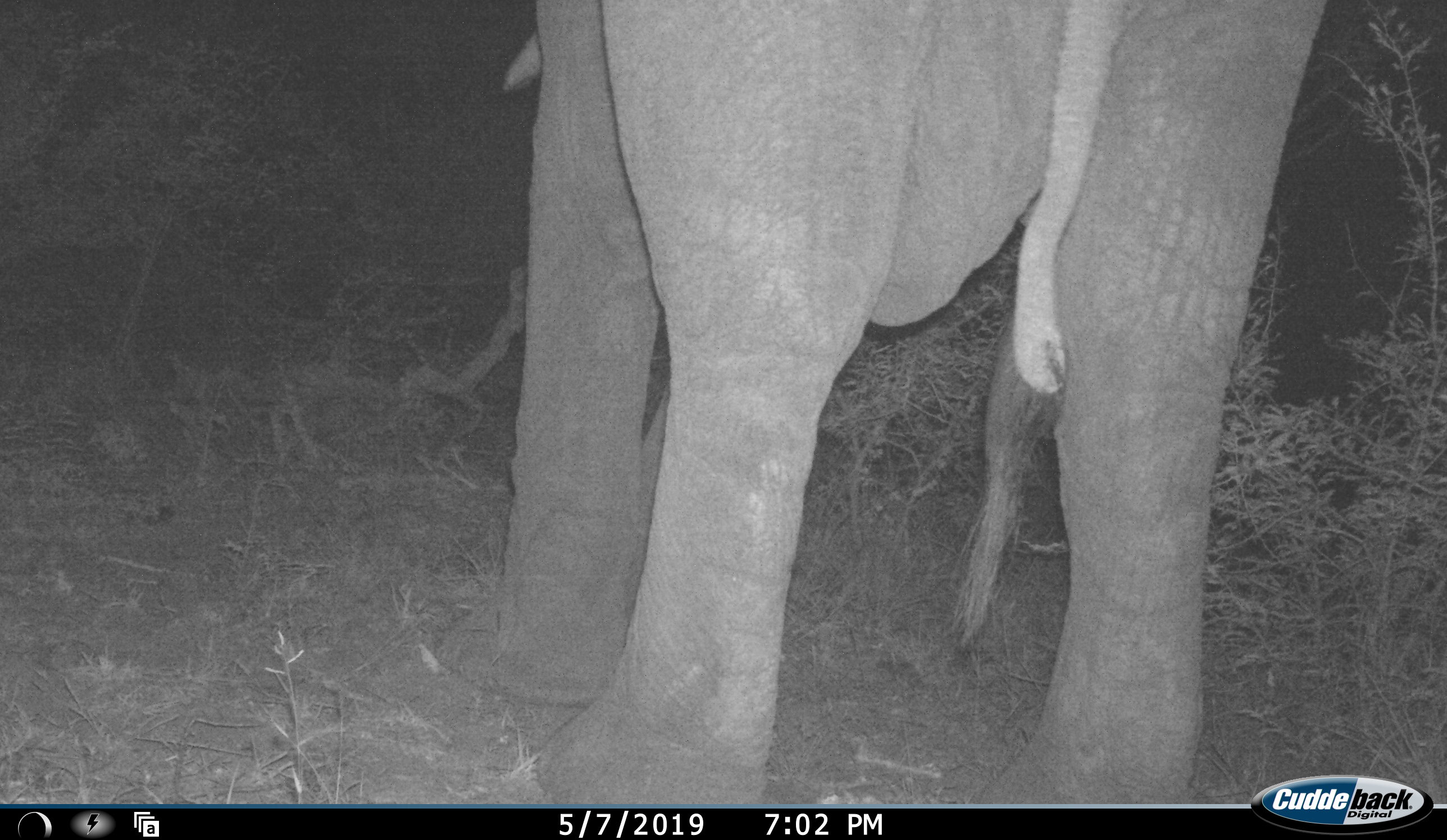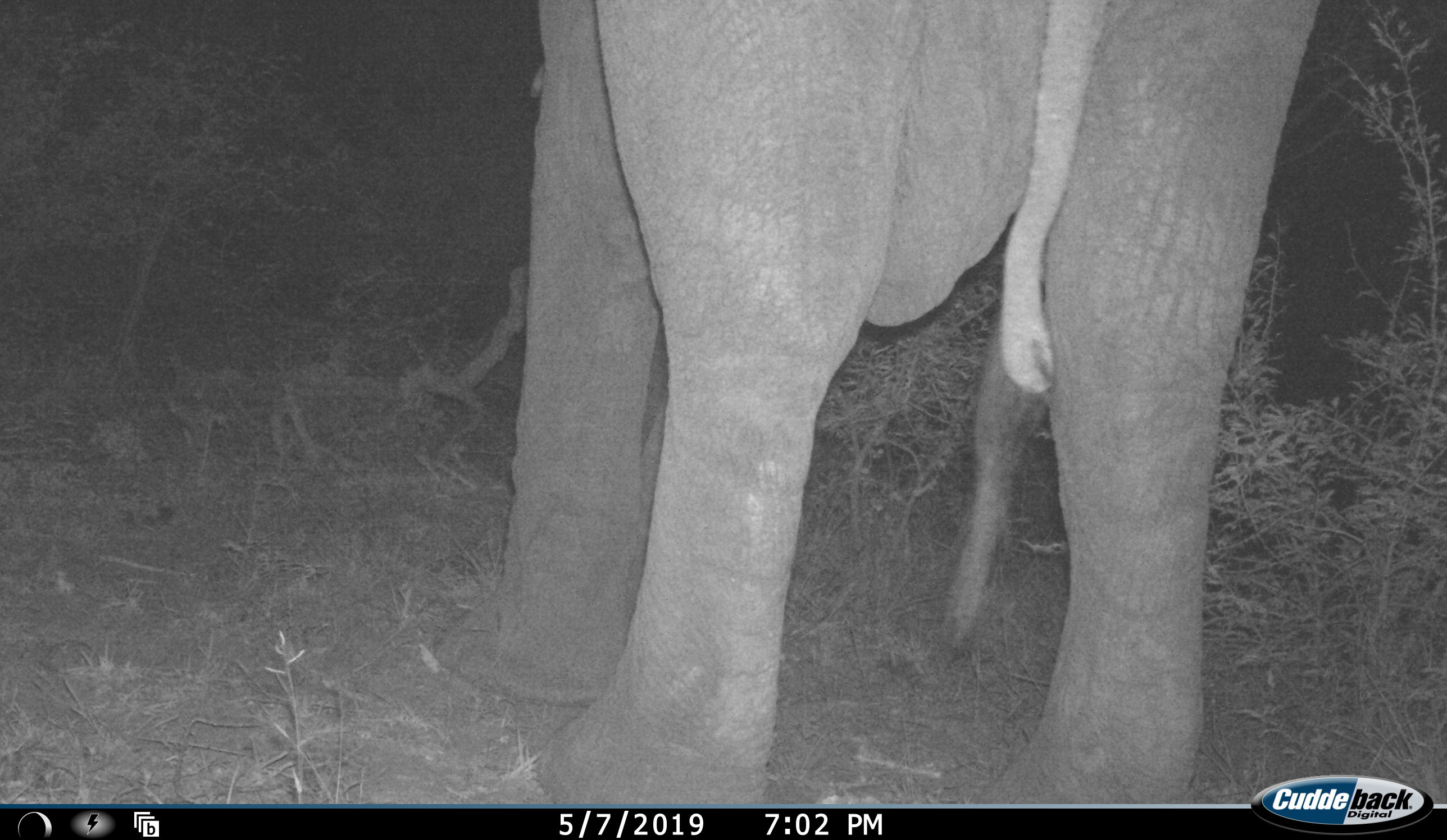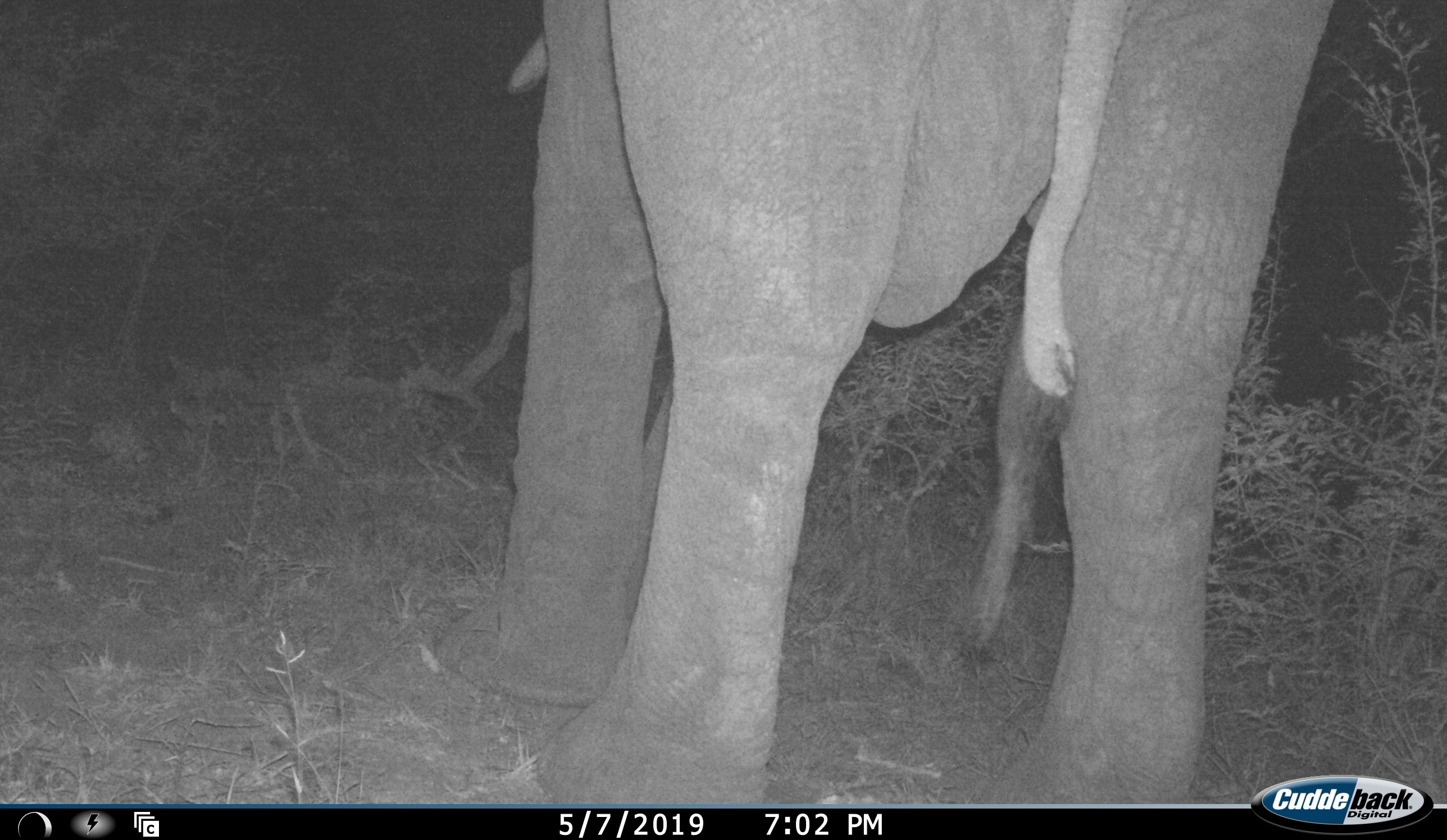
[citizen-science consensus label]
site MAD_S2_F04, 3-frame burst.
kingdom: Animalia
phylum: Chordata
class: Mammalia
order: Proboscidea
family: Elephantidae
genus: Loxodonta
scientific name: Loxodonta africana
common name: african bush elephant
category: elephant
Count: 1.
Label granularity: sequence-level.